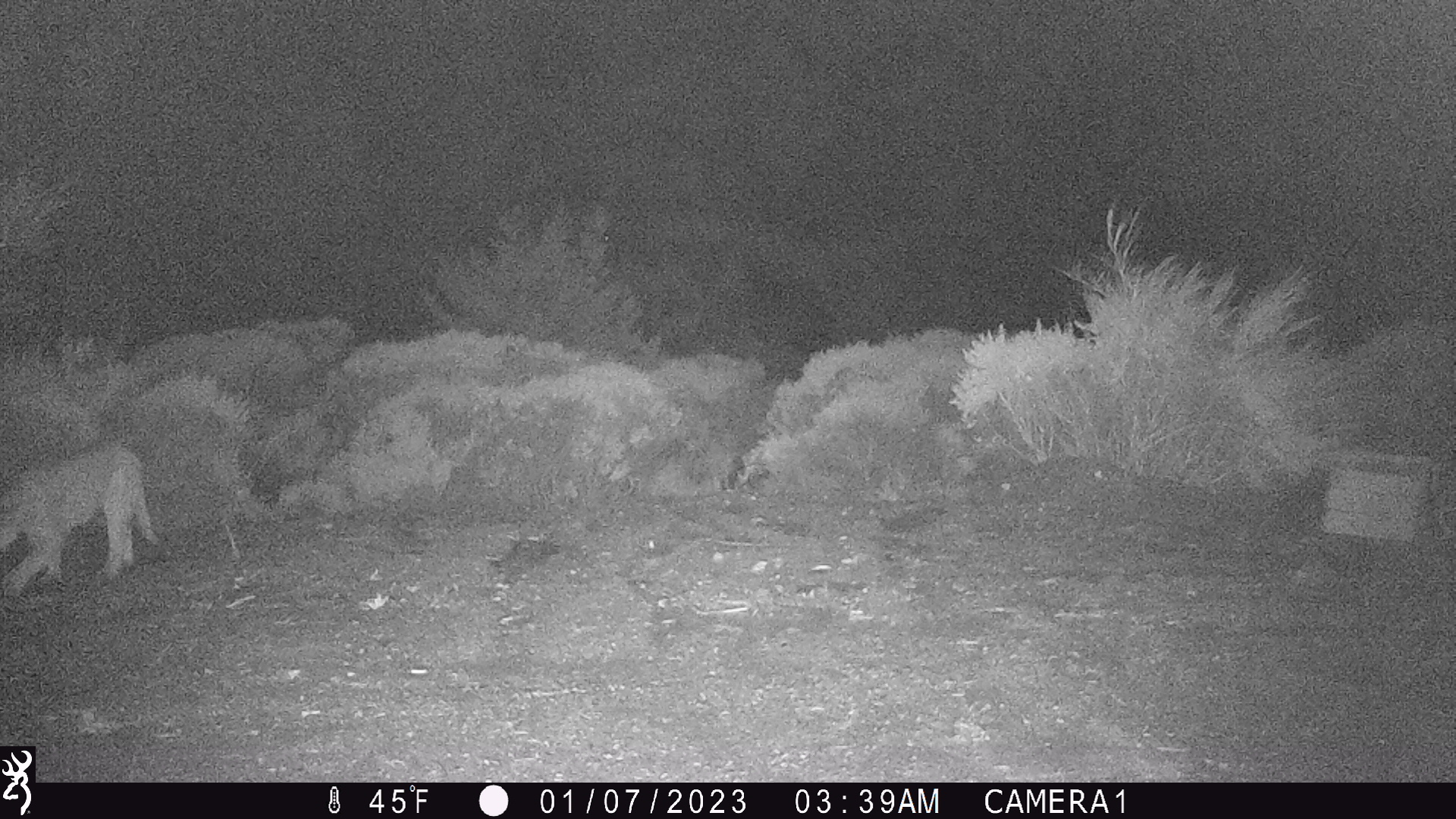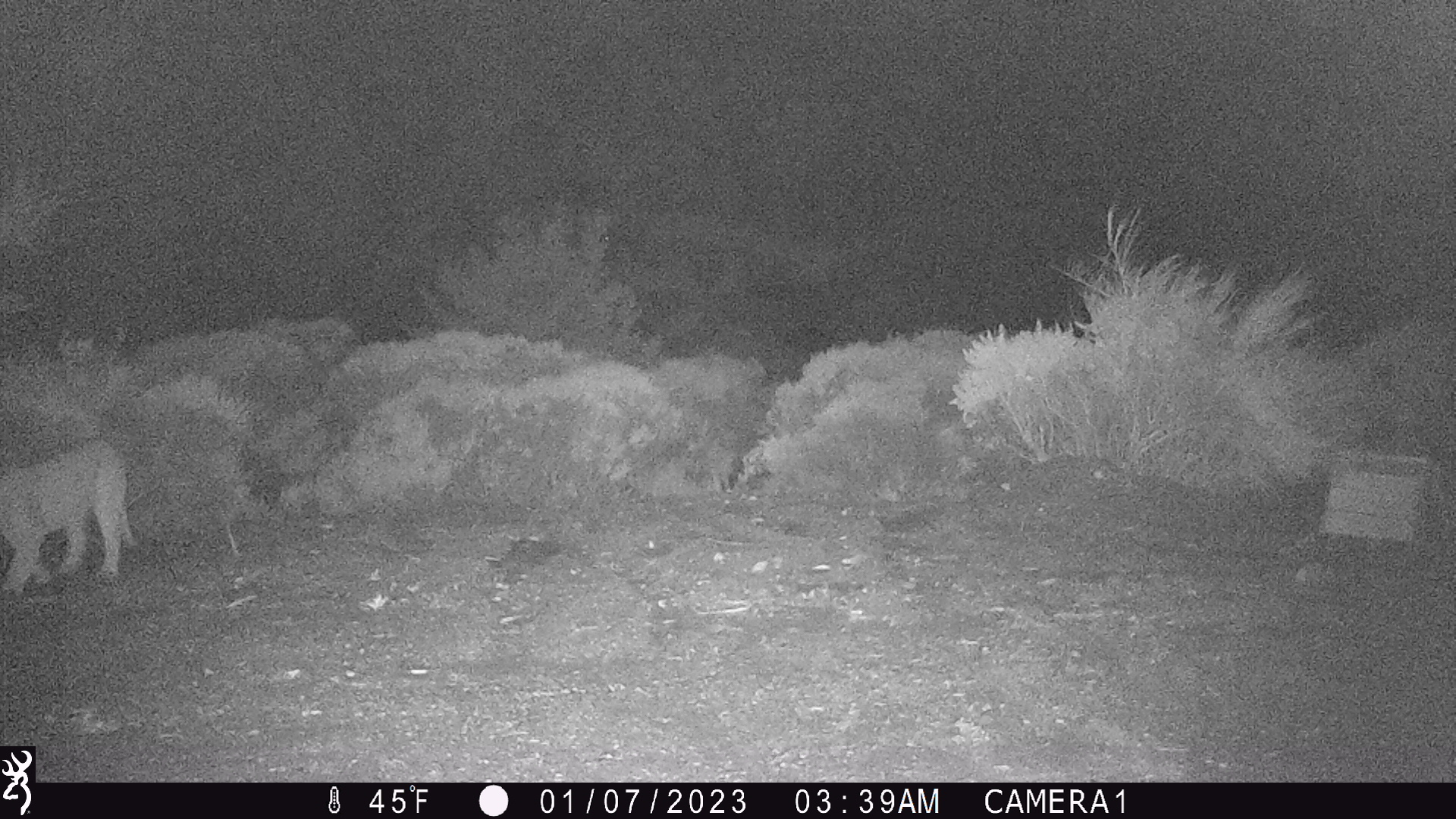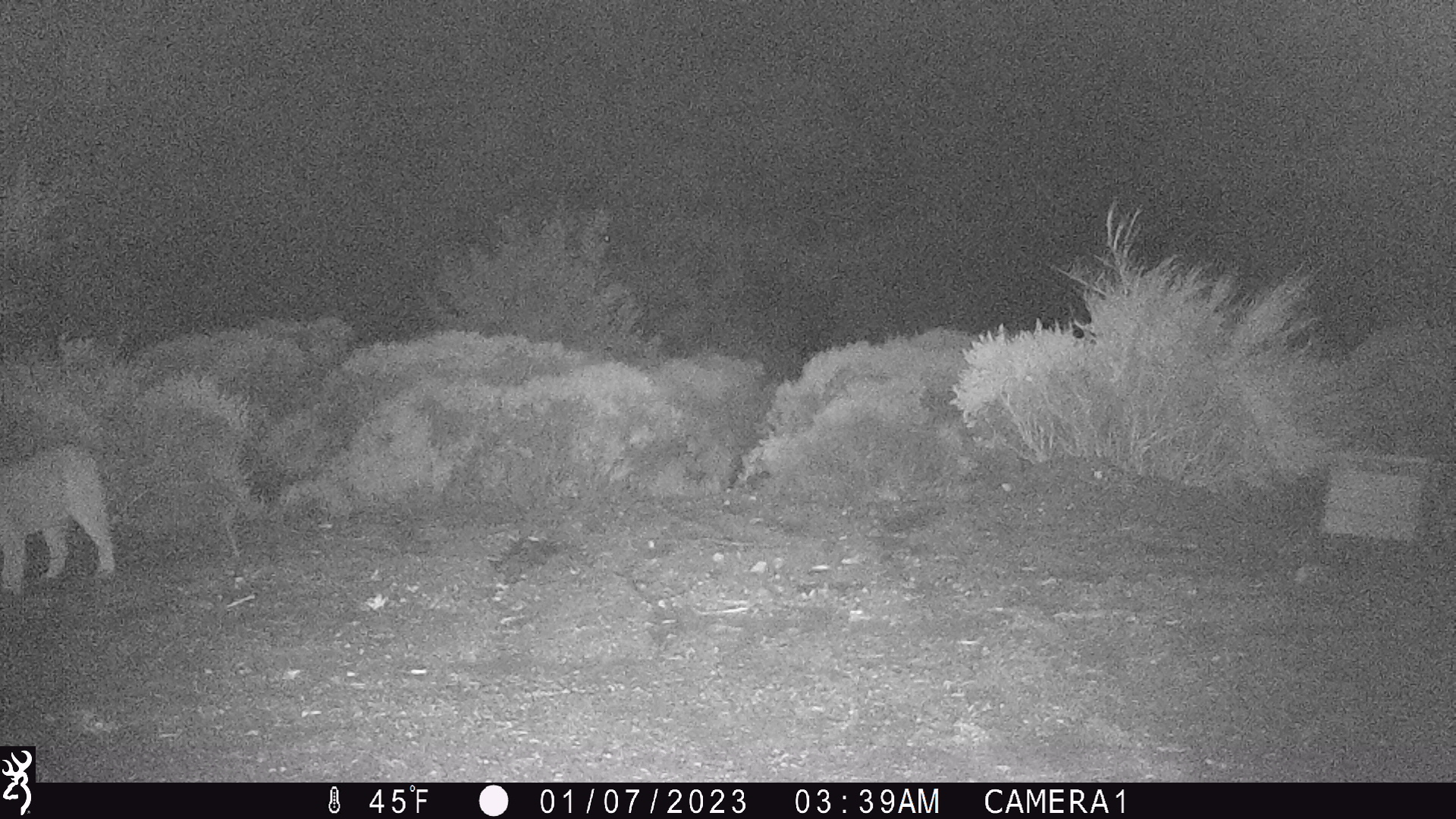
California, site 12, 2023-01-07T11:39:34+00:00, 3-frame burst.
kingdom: Animalia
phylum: Chordata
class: Mammalia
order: Carnivora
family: Felidae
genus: Puma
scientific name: Puma concolor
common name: puma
Puma (Puma concolor).